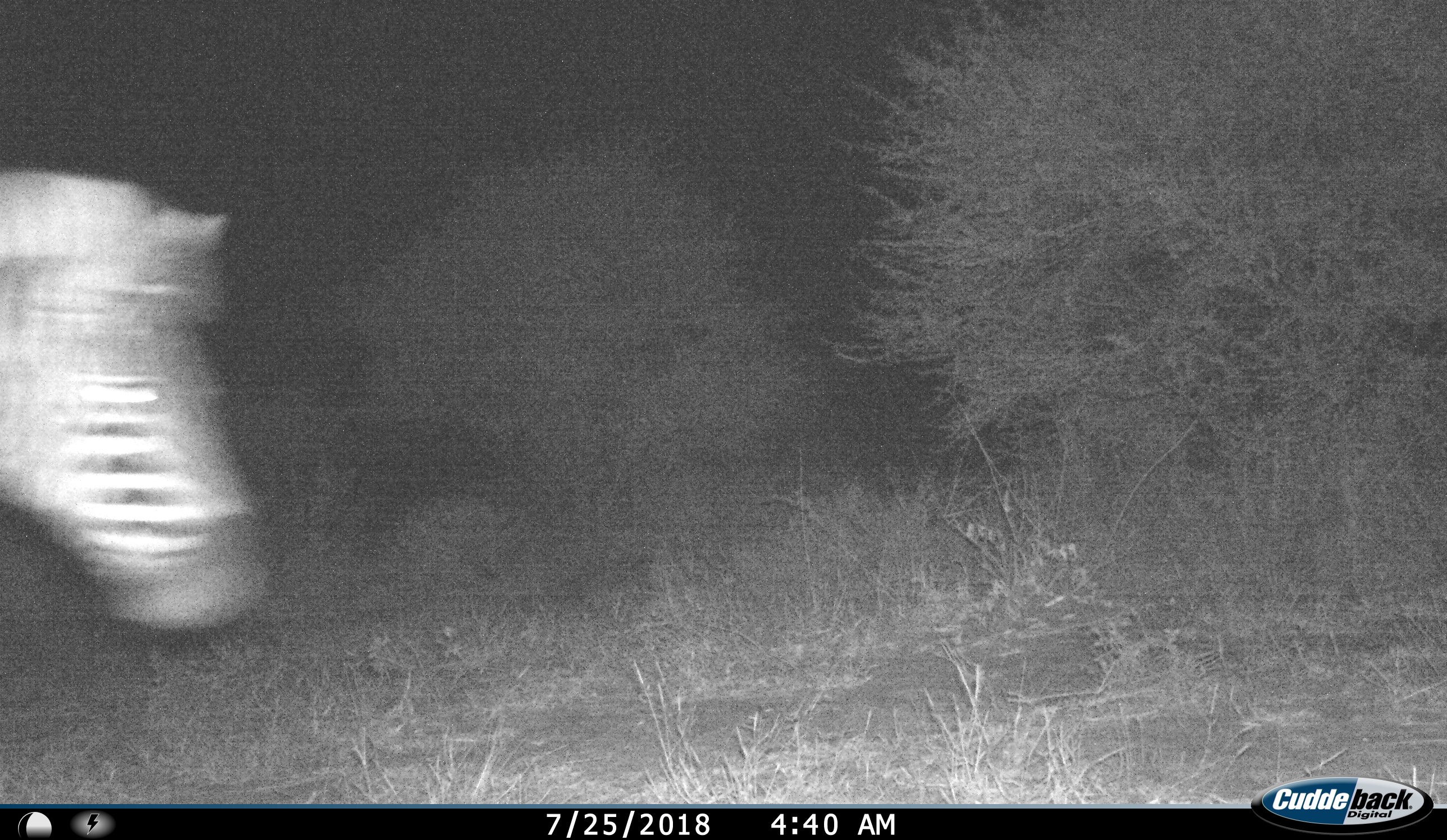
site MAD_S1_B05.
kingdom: Animalia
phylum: Chordata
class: Mammalia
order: Perissodactyla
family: Equidae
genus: Equus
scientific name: Equus quagga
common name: plains zebra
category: zebraplains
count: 1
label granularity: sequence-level